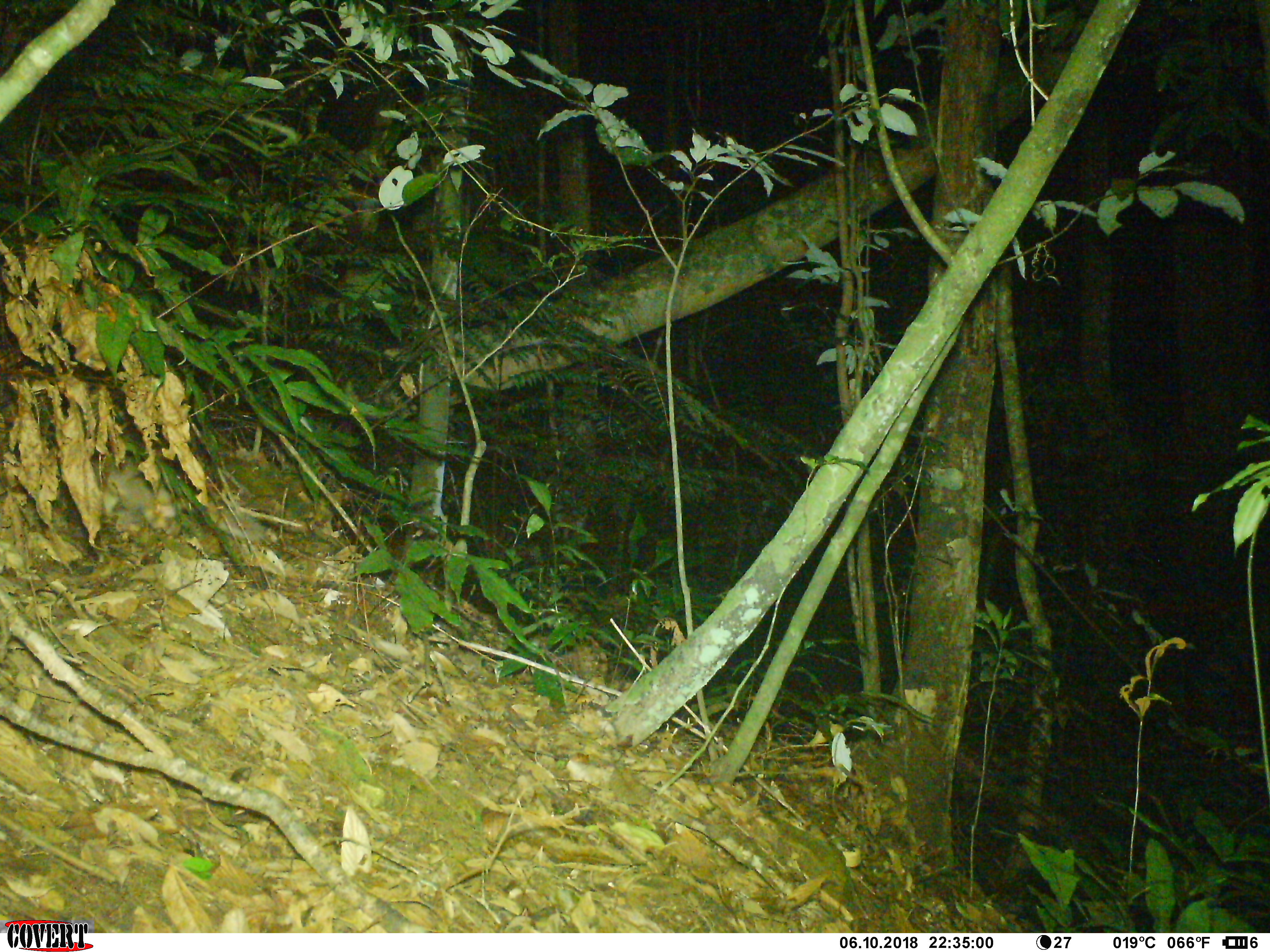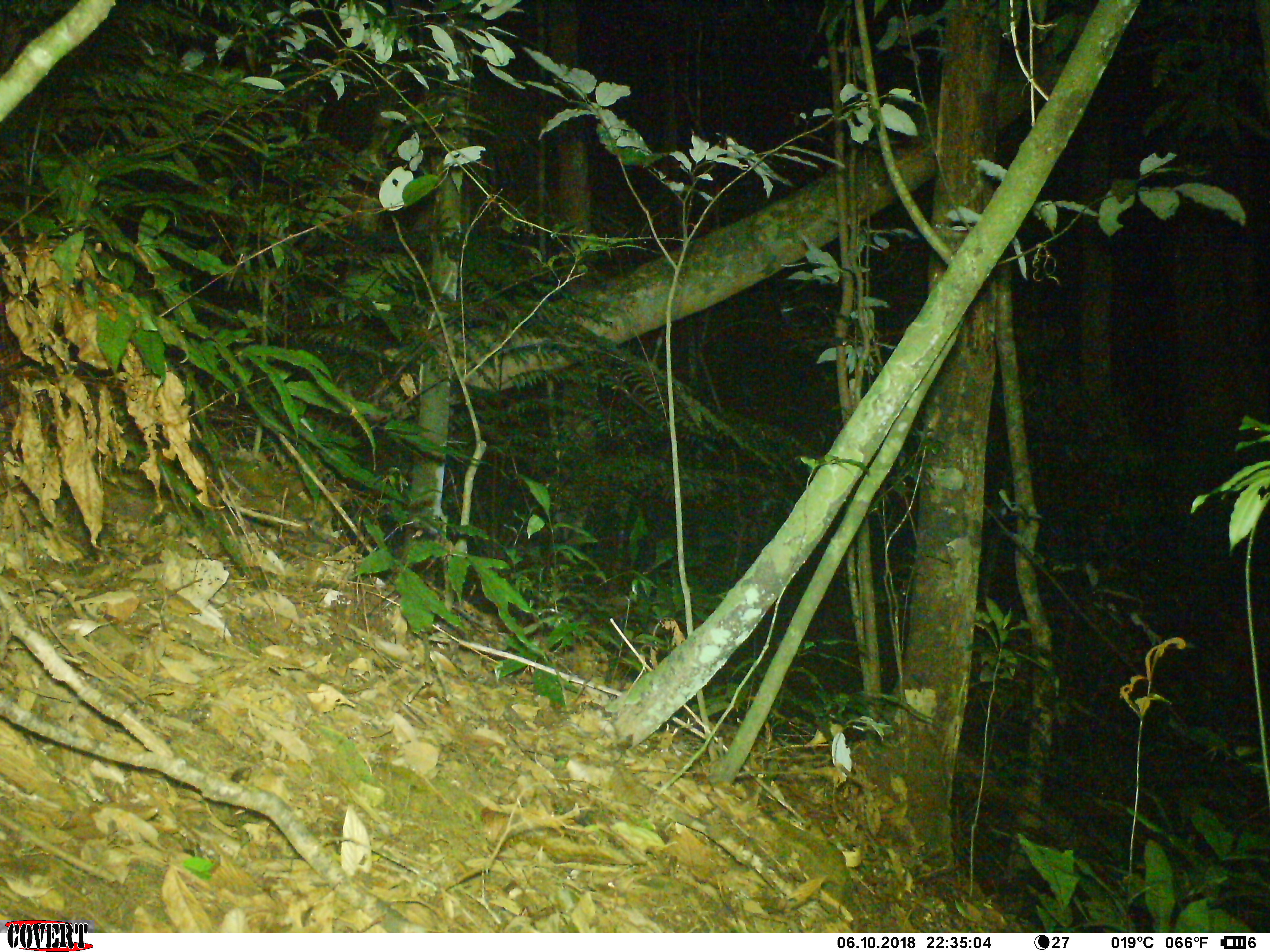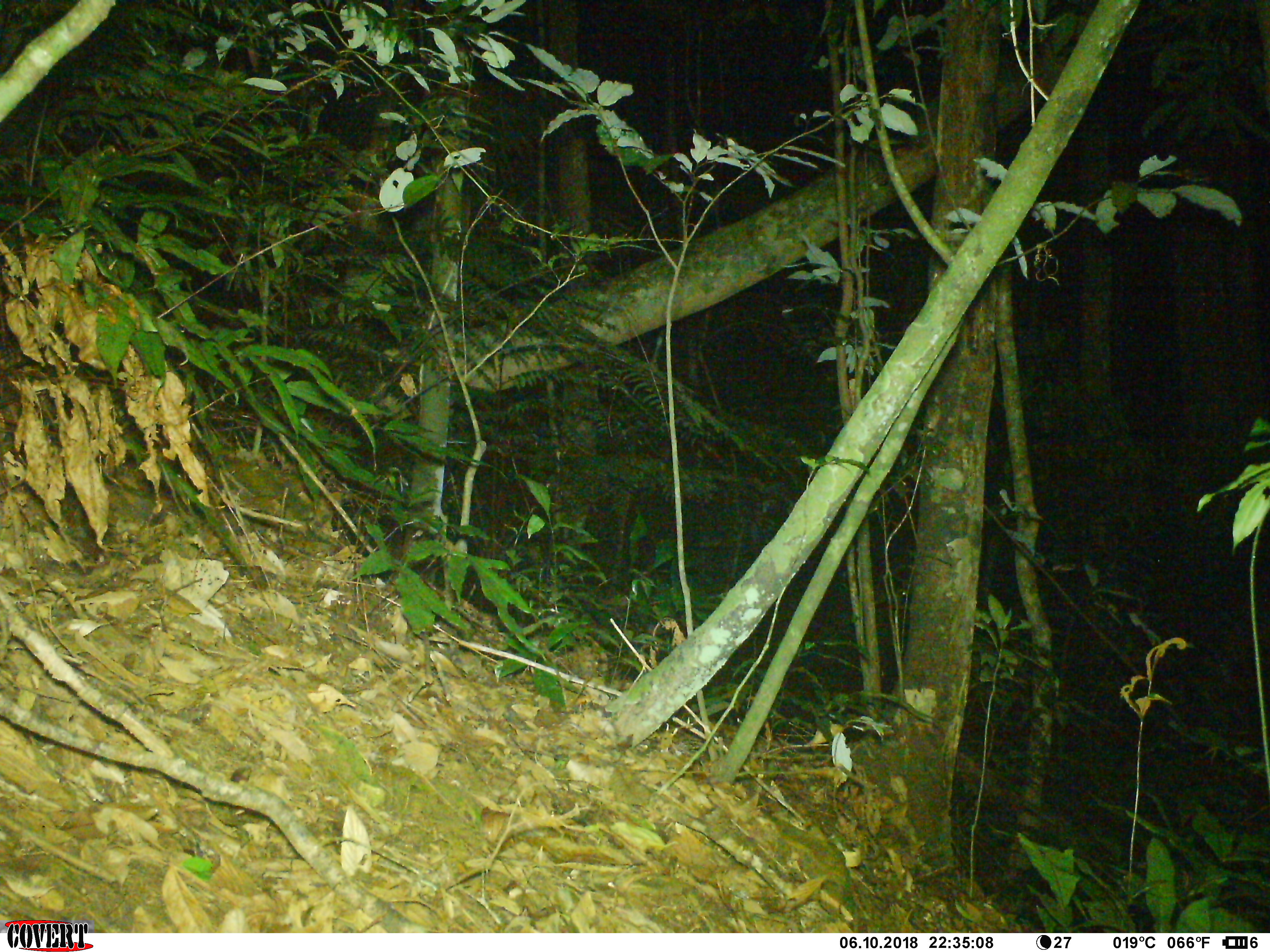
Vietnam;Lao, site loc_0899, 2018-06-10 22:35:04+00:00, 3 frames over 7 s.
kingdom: Animalia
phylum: Chordata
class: Mammalia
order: Carnivora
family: Mustelidae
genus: Melogale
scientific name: Melogale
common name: ferret badger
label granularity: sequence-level